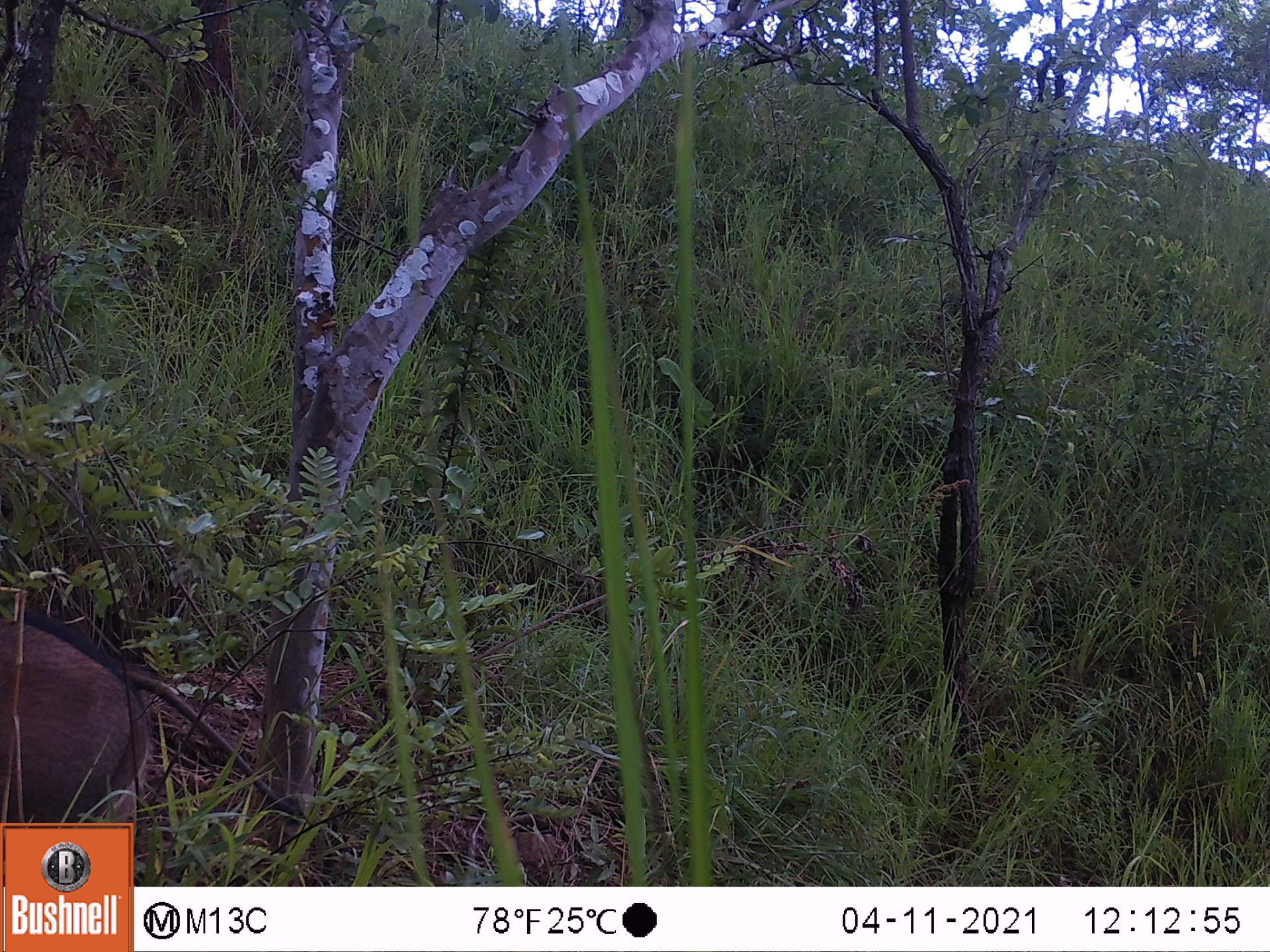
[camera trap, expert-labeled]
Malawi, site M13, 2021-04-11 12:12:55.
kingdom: Animalia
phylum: Chordata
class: Mammalia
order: Artiodactyla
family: Suidae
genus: Phacochoerus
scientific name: Phacochoerus africanus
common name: common warthog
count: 1